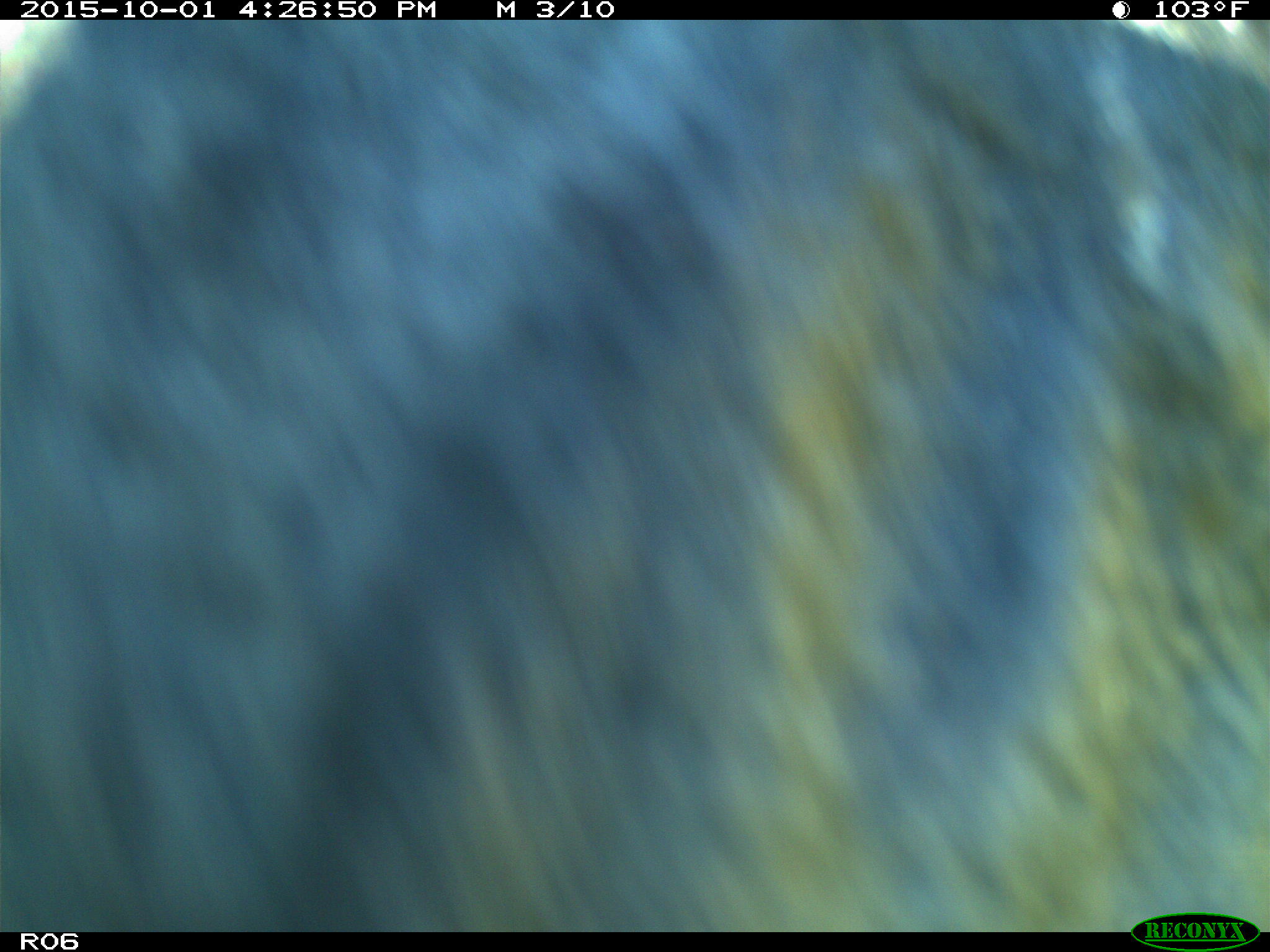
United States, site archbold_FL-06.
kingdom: Animalia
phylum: Chordata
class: Mammalia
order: Artiodactyla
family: Bovidae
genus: Bos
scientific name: Bos taurus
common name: domestic cow